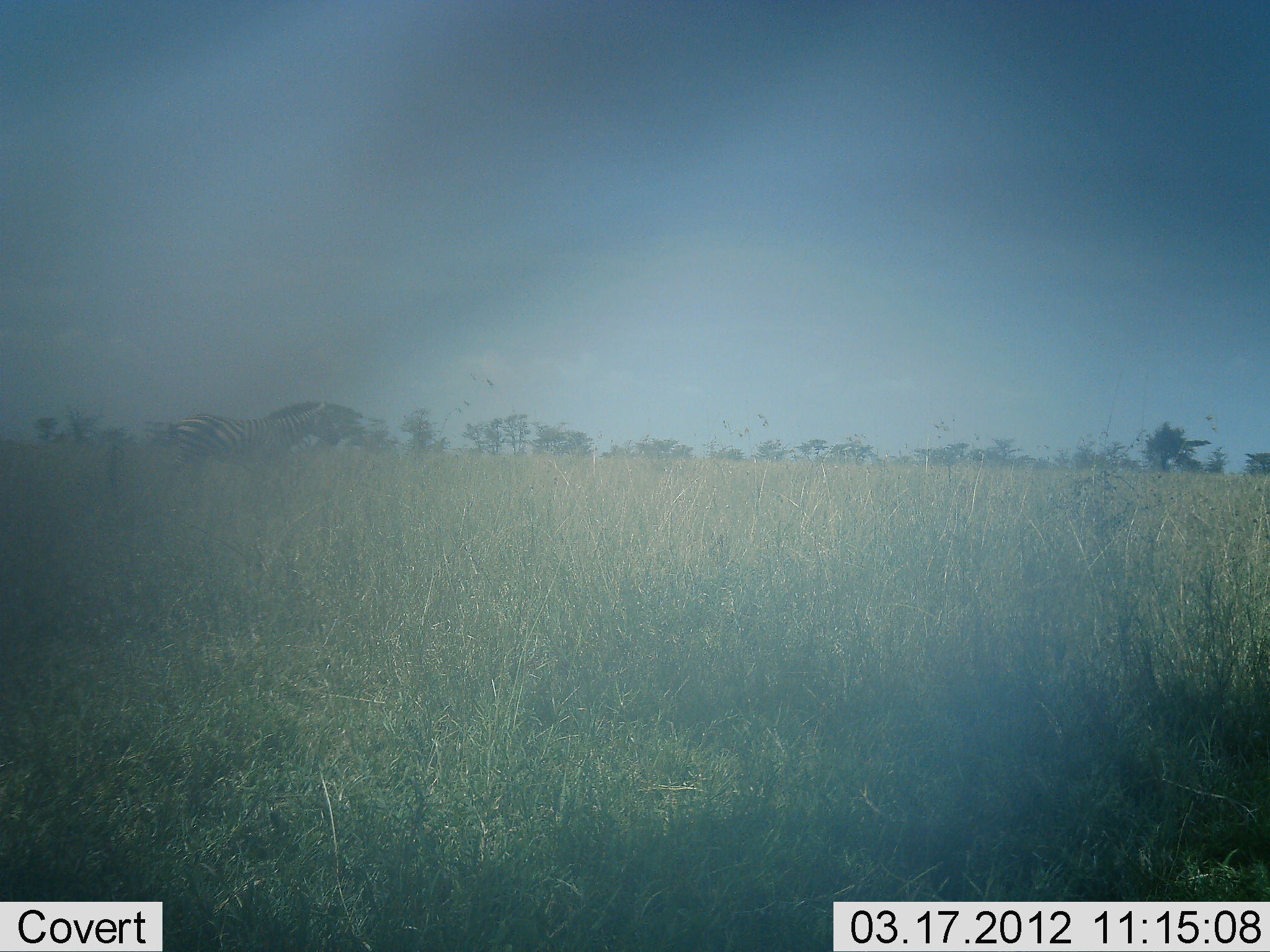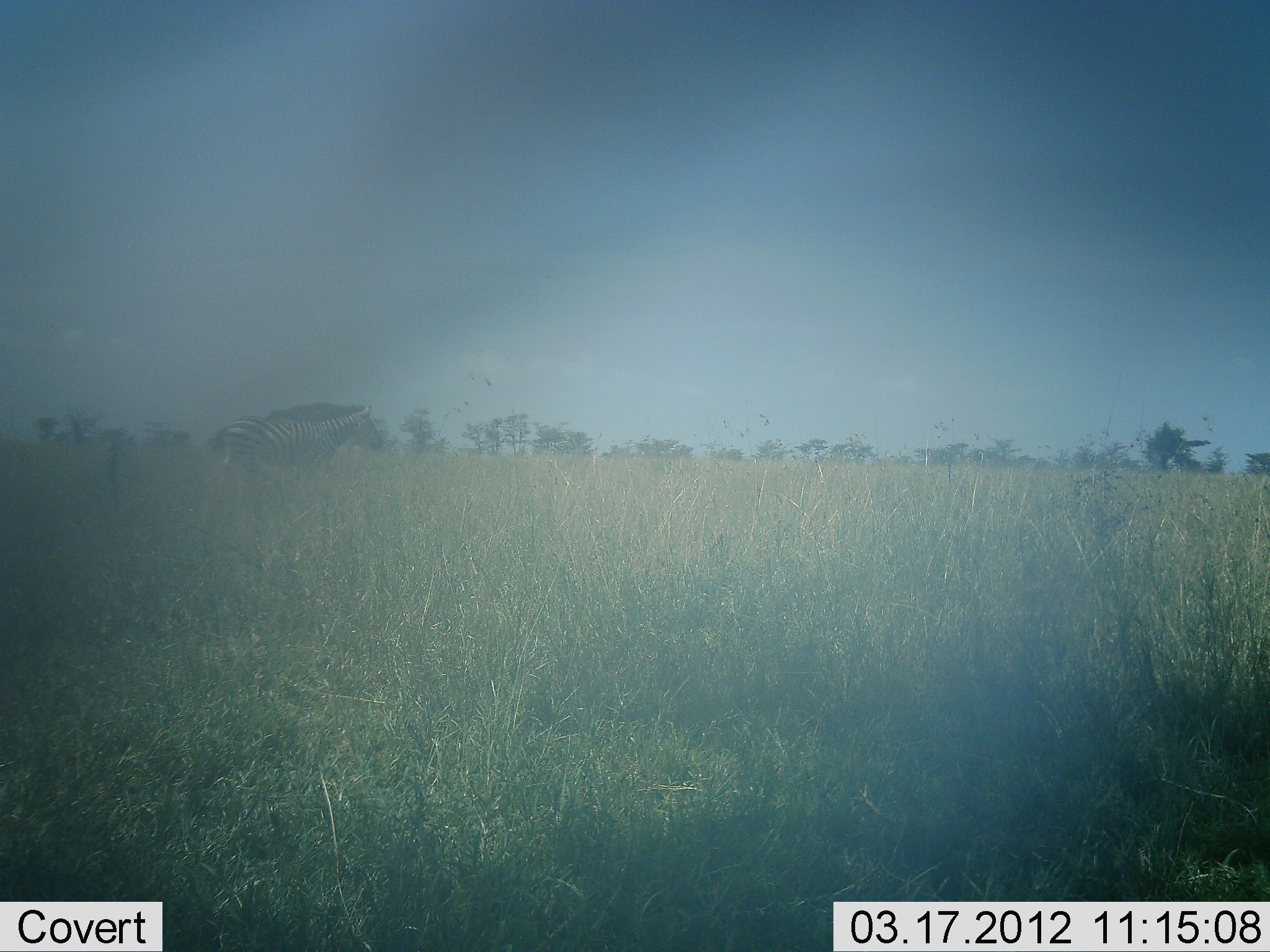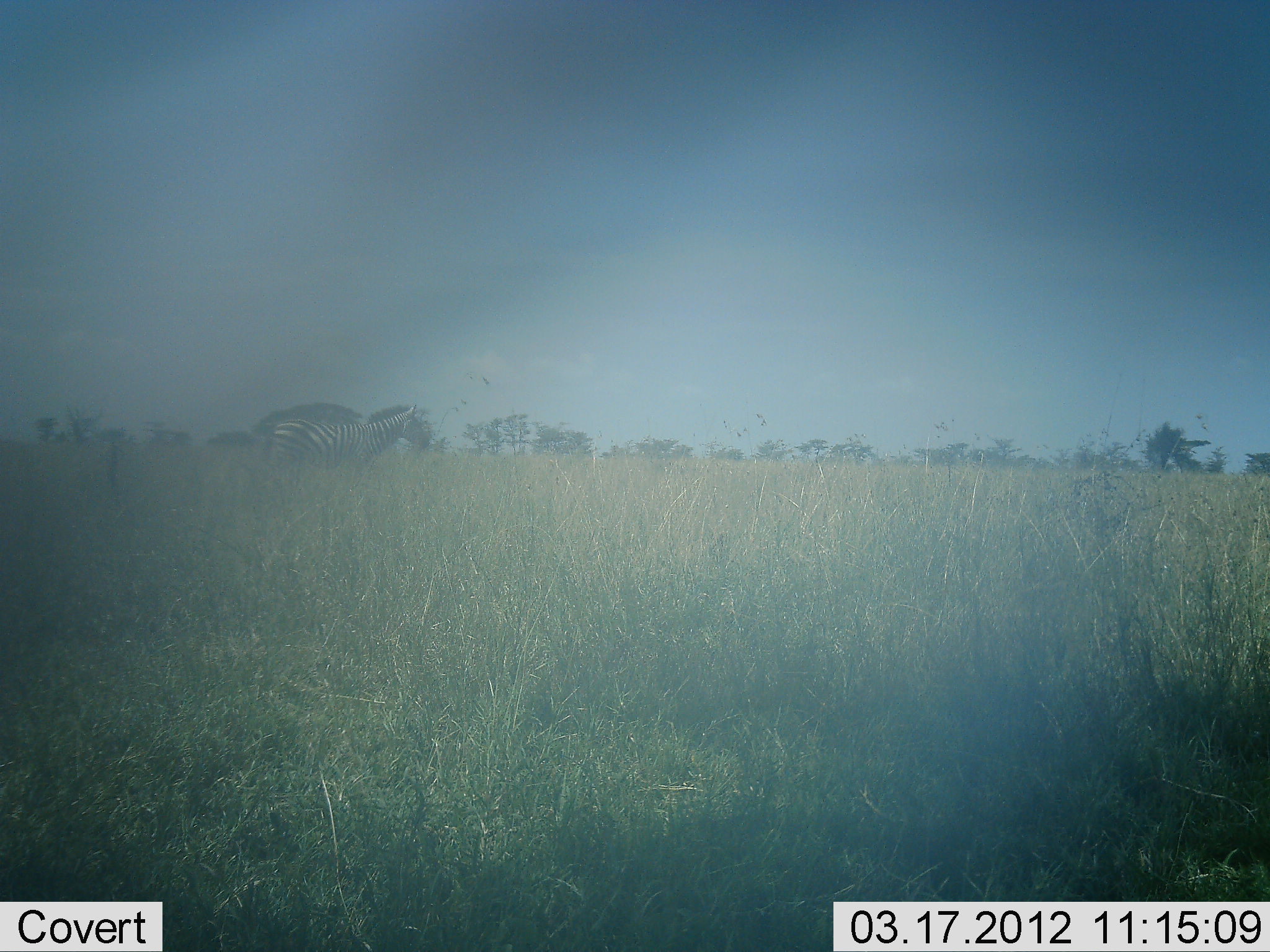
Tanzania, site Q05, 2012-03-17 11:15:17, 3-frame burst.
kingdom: Animalia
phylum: Chordata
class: Mammalia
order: Perissodactyla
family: Equidae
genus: Equus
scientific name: Equus quagga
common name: plains zebra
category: zebra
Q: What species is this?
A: Zebra (plains zebra) (Equus quagga).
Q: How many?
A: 1.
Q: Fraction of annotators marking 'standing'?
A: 0%.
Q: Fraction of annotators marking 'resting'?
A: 0%.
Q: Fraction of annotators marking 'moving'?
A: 100%.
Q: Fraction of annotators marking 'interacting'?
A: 0%.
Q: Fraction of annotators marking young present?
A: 0%.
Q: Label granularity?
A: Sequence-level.